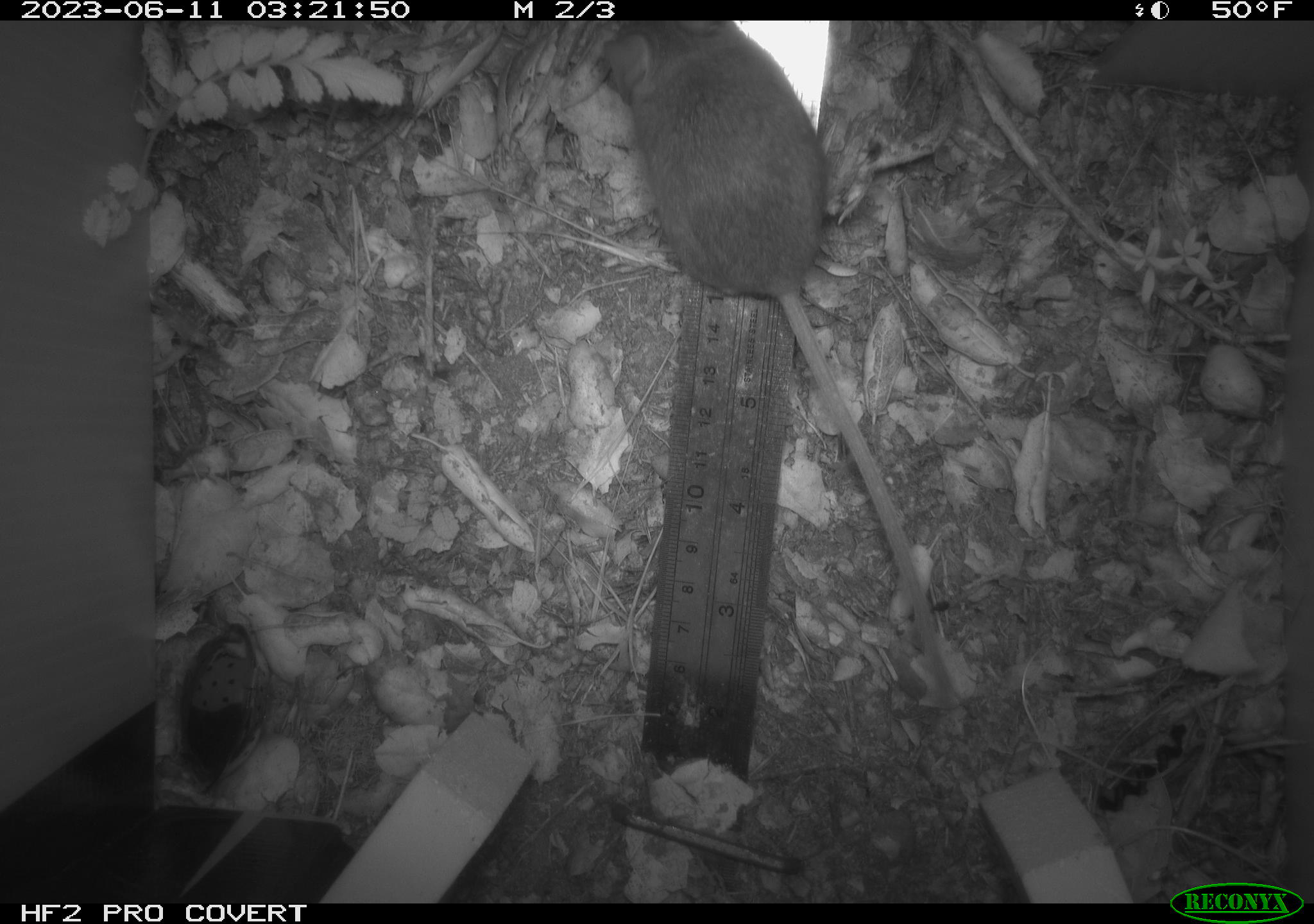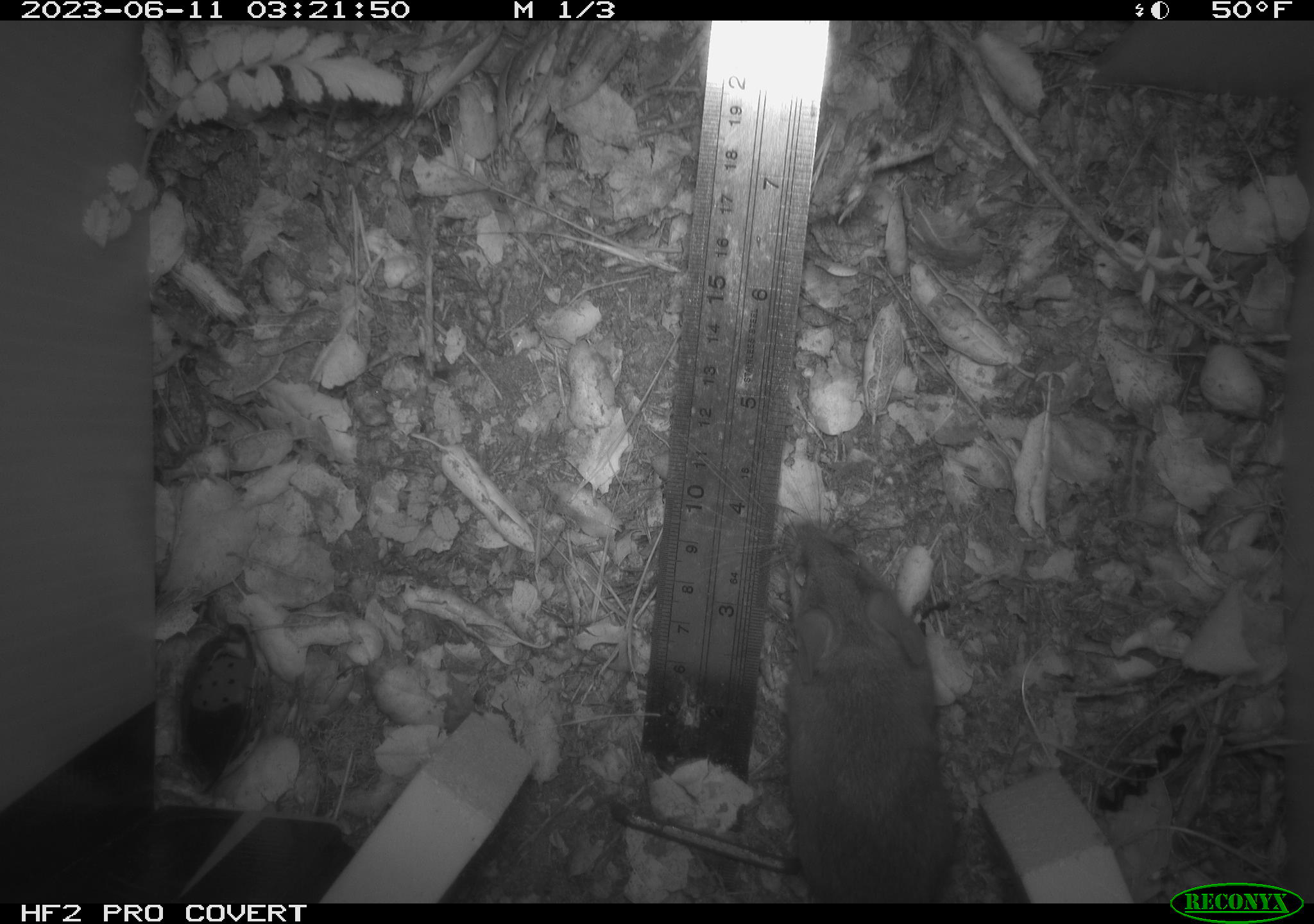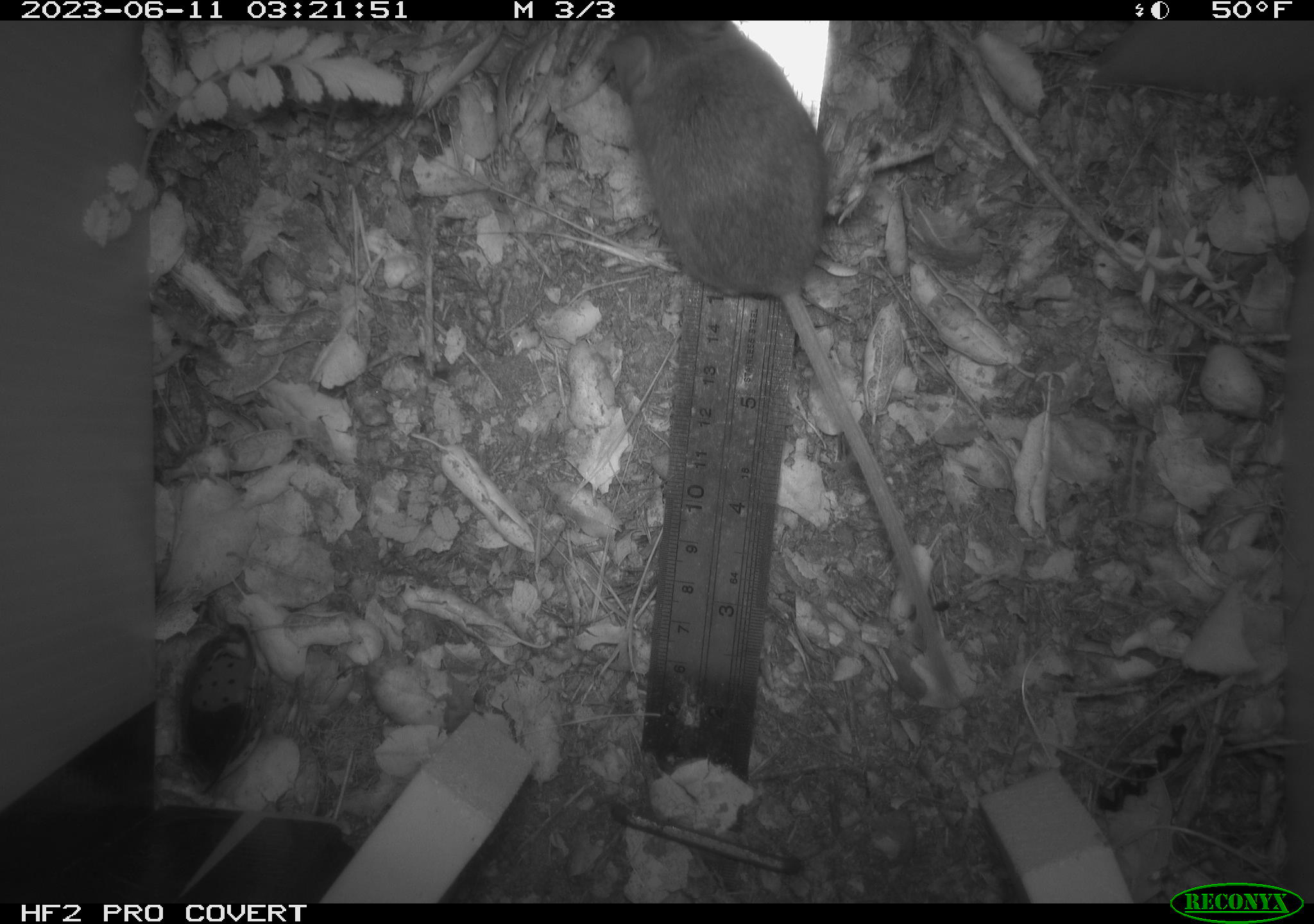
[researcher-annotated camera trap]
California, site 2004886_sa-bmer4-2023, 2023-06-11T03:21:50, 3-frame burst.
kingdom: Animalia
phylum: Chordata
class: Mammalia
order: Rodentia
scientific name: Rodentia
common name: mouse species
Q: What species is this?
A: Mouse species (Rodentia).